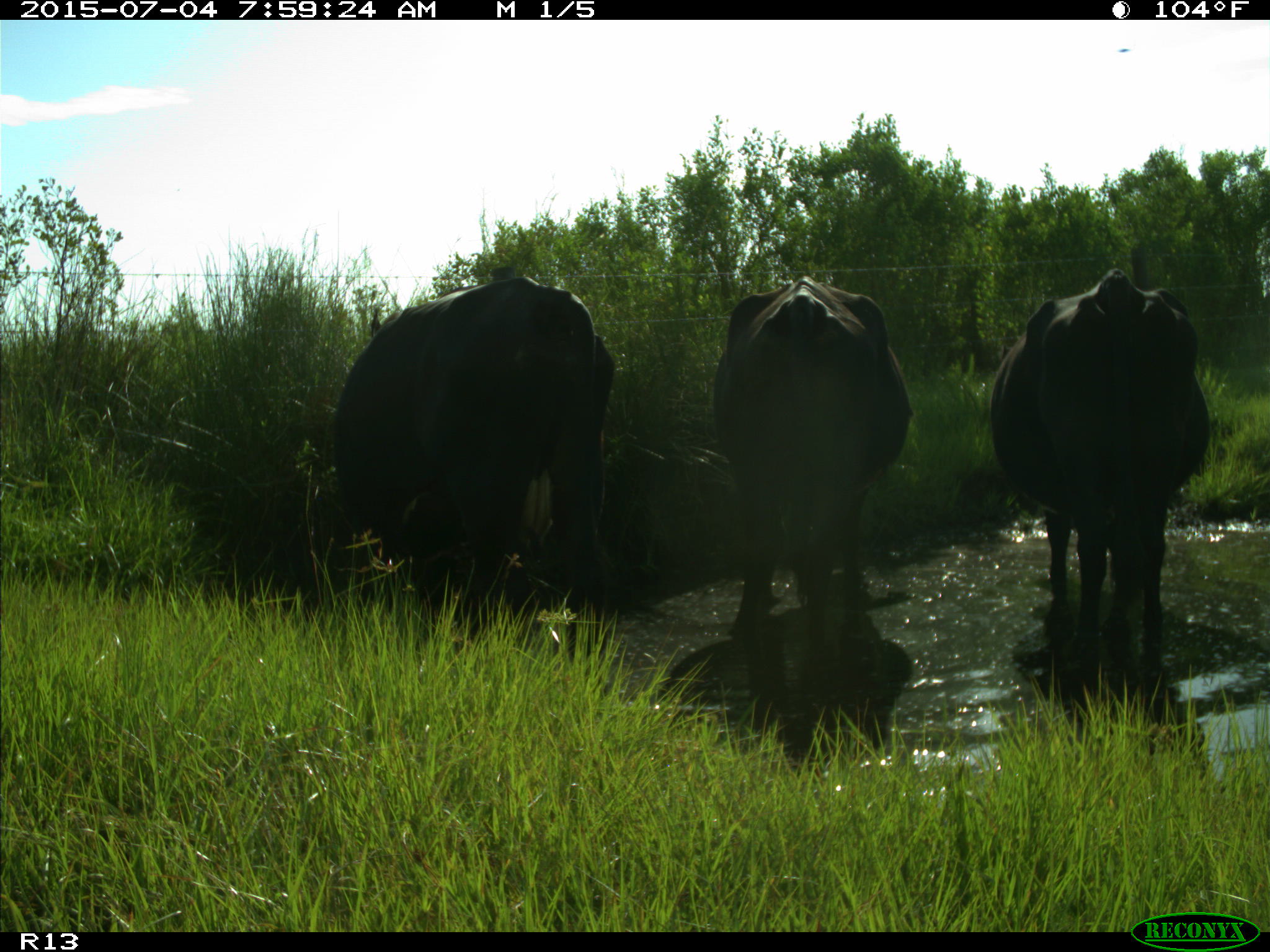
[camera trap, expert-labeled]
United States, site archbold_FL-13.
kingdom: Animalia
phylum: Chordata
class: Mammalia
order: Artiodactyla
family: Bovidae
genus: Bos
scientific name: Bos taurus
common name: domestic cow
Bos taurus (domestic cow).